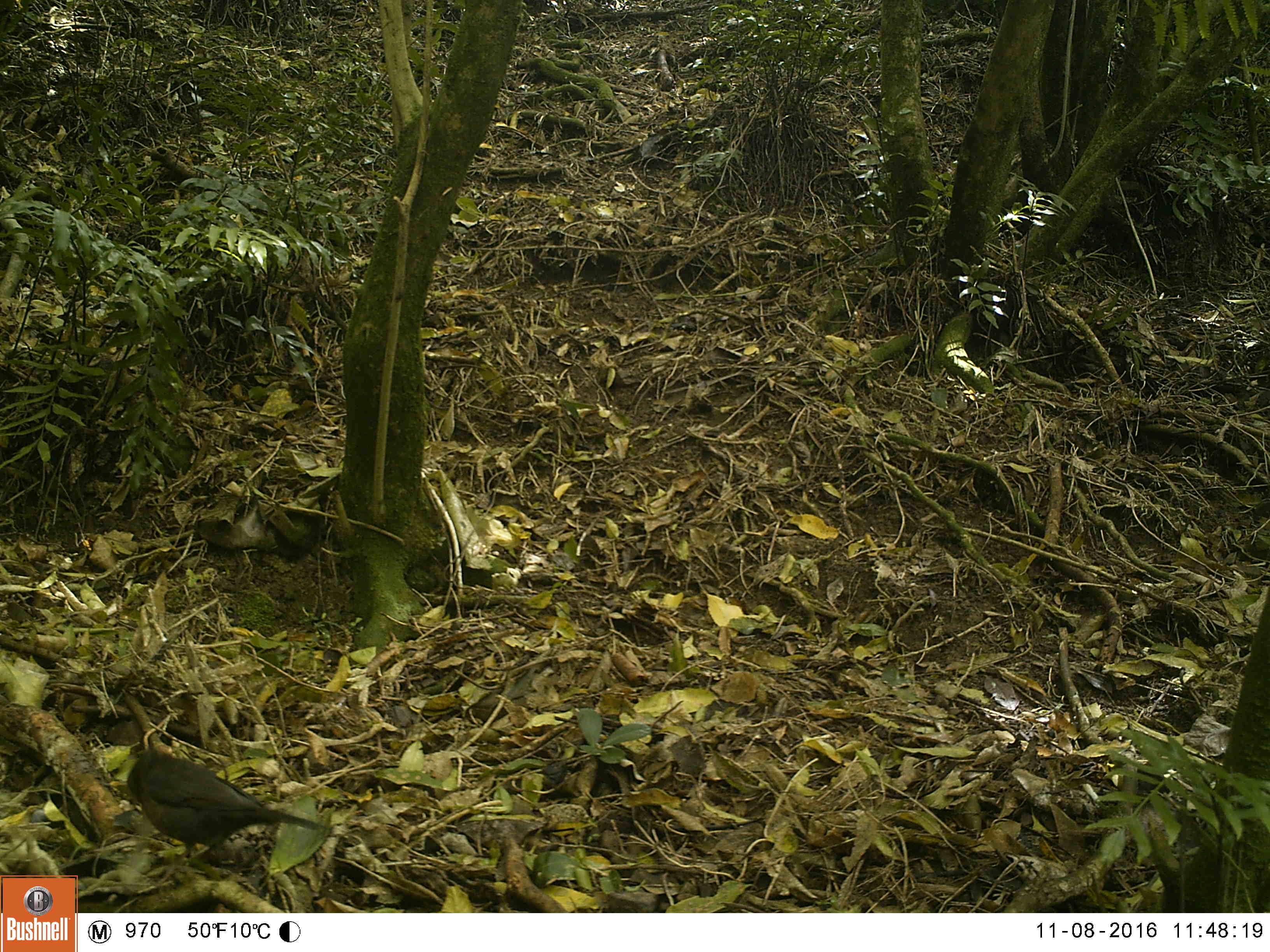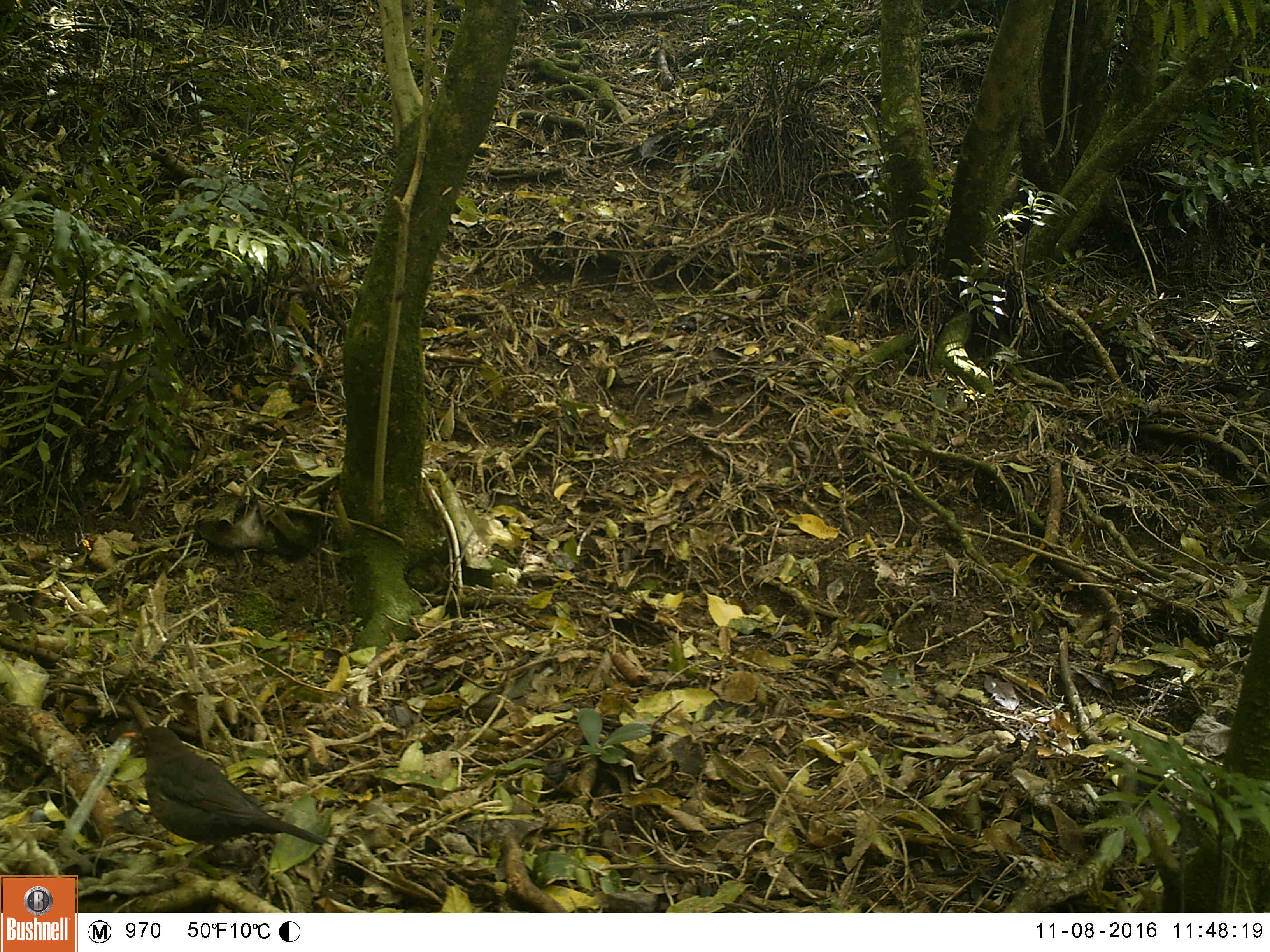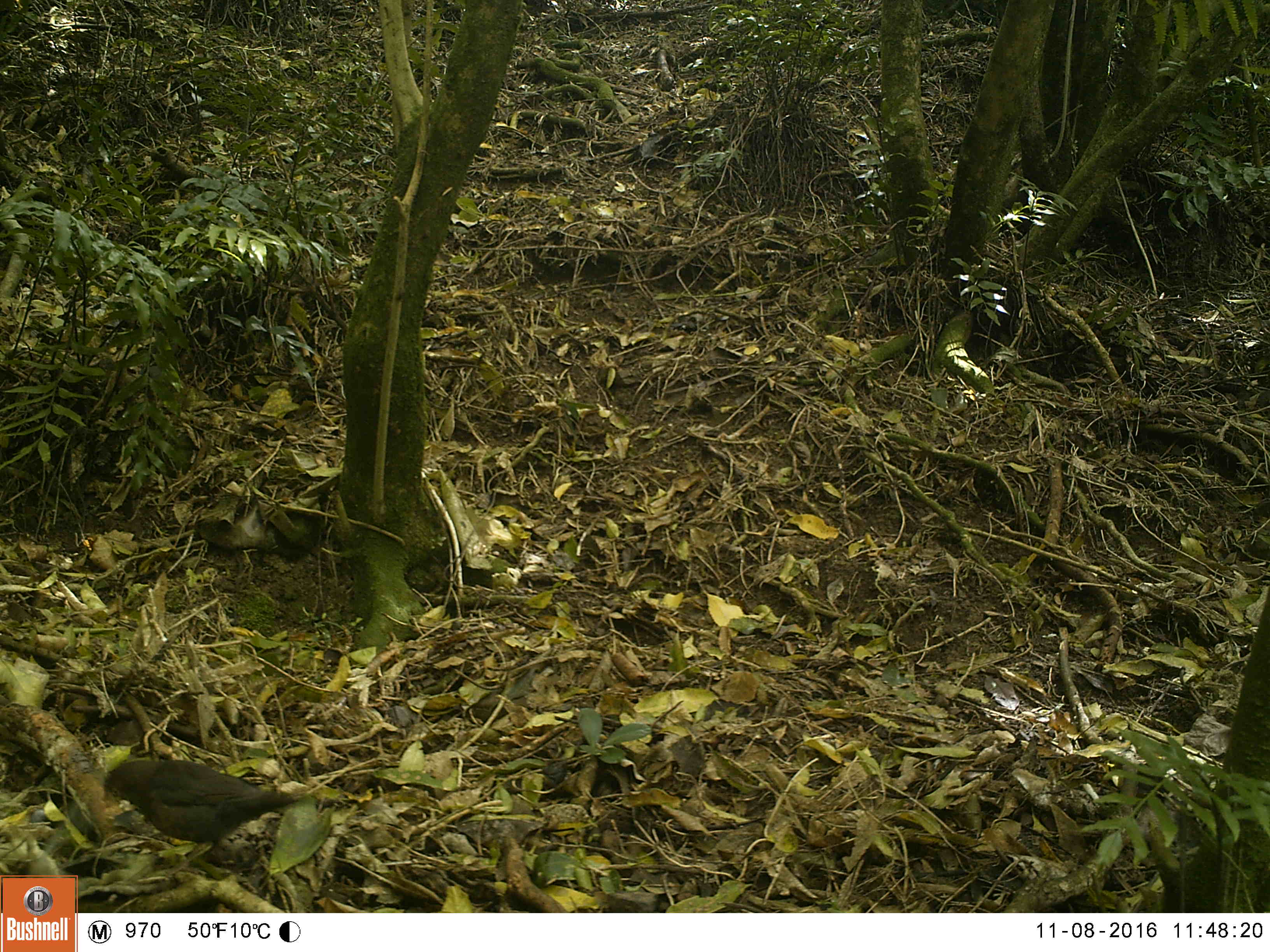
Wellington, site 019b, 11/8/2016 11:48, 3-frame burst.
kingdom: Animalia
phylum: Chordata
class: Aves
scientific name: Aves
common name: bird